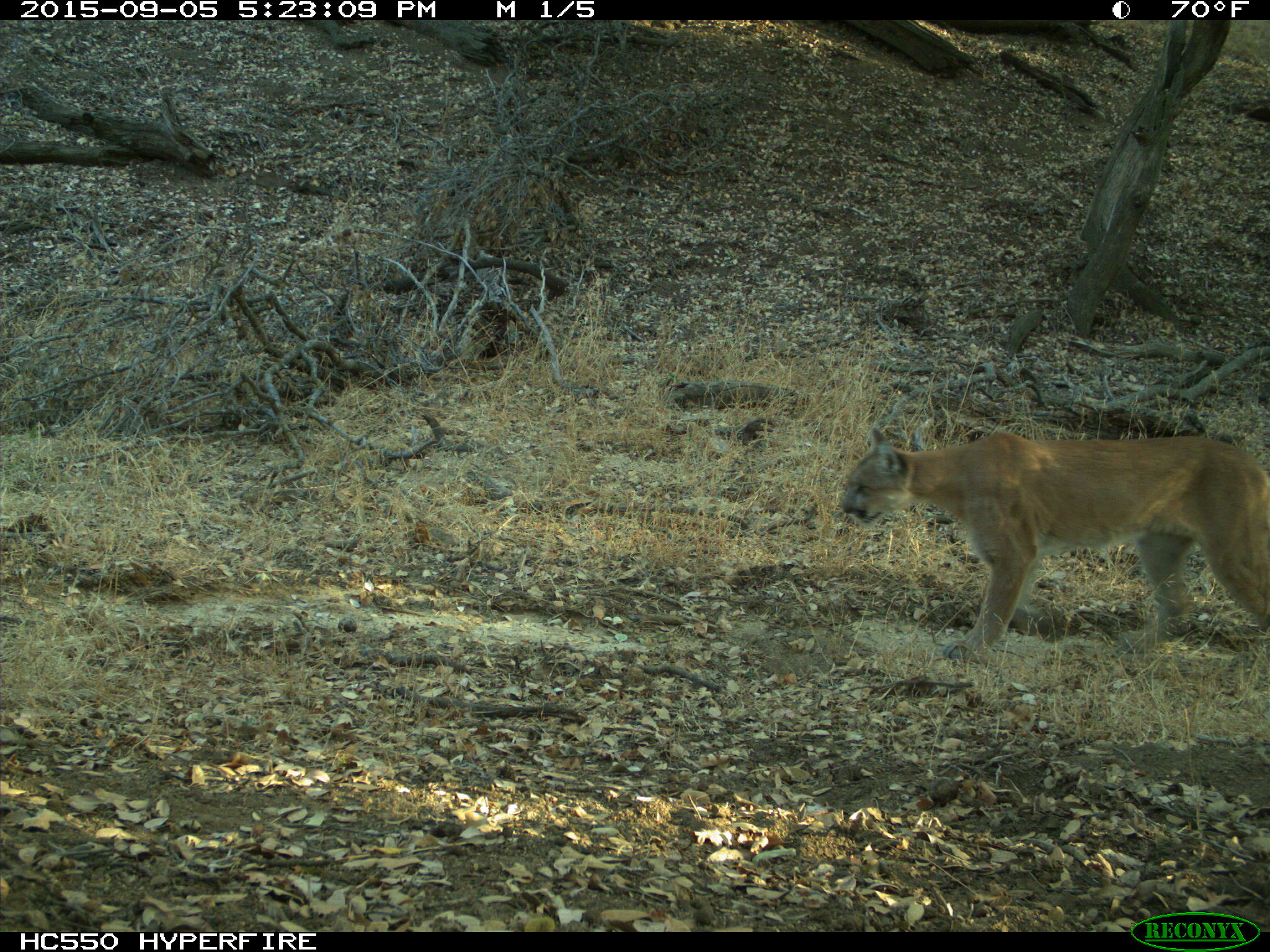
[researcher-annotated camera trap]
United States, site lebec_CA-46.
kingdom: Animalia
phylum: Chordata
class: Mammalia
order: Carnivora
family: Felidae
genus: Puma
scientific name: Puma concolor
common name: mountain lion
Puma concolor (mountain lion).